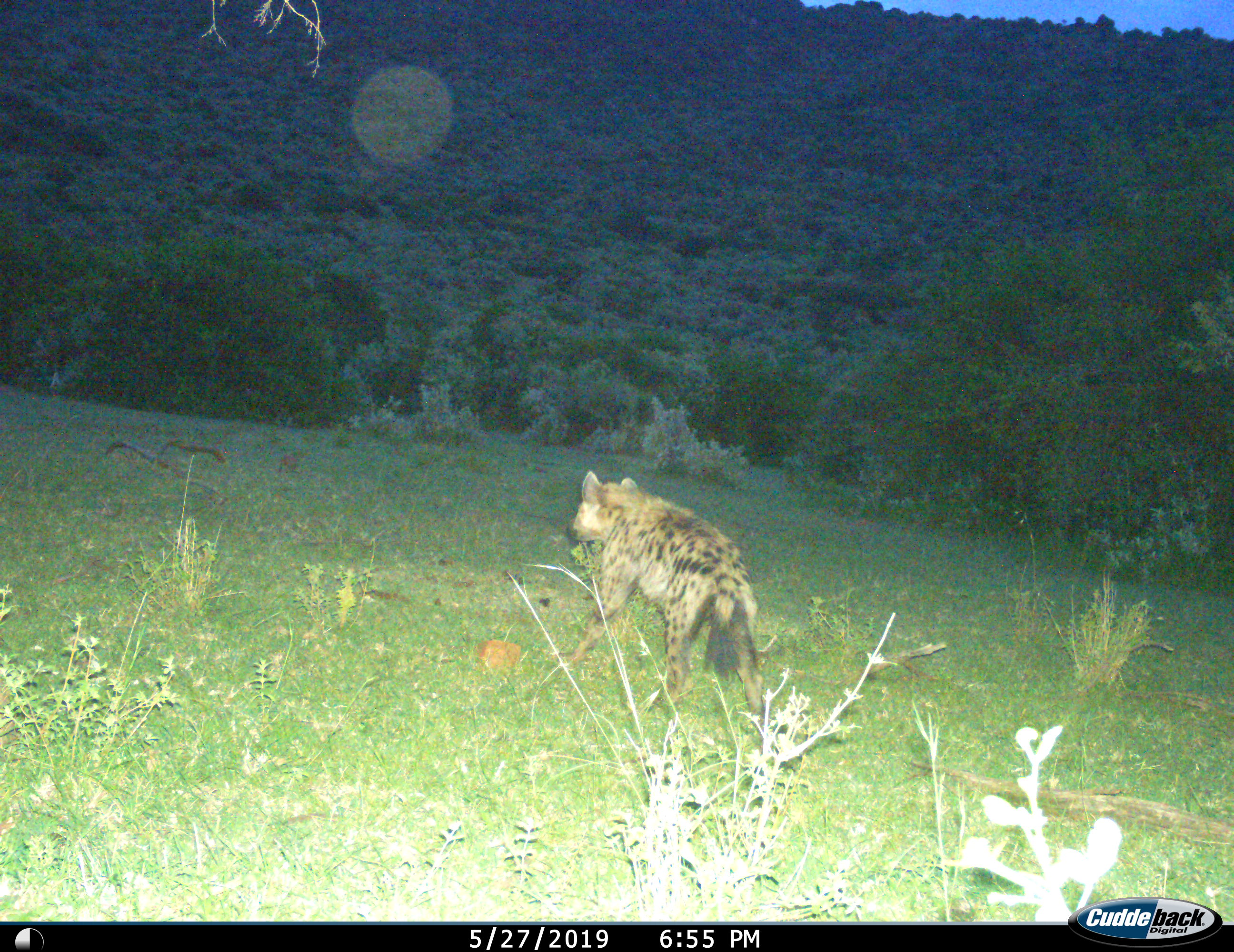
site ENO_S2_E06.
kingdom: Animalia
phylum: Chordata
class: Mammalia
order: Carnivora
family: Hyaenidae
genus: Crocuta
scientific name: Crocuta crocuta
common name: spotted hyena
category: hyenaspotted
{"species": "hyenaspotted (spotted hyena) (Crocuta crocuta)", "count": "1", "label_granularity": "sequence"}